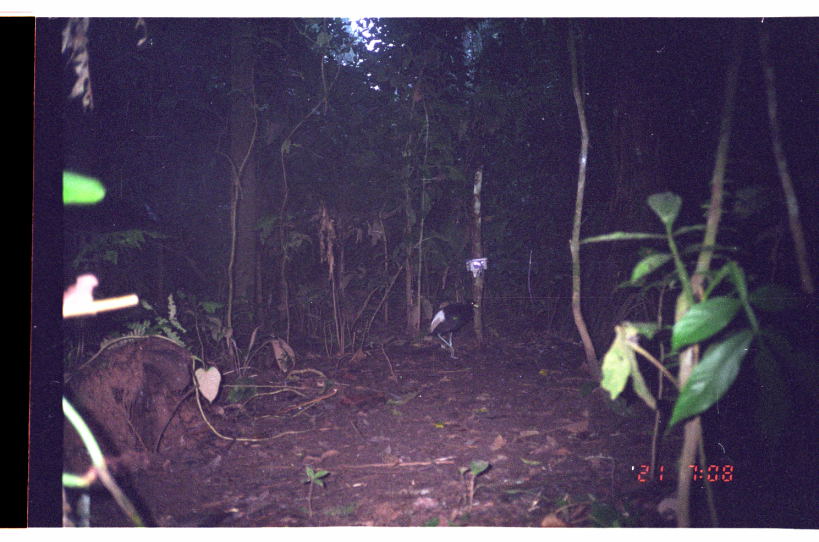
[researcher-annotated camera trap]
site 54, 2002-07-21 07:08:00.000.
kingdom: Animalia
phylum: Chordata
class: Aves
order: Gruiformes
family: Psophiidae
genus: Psophia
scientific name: Psophia leucoptera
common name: pale-winged trumpeter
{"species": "Psophia leucoptera (pale-winged trumpeter)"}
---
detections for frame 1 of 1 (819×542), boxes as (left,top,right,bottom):
psophia leucoptera: (427,297,480,359)